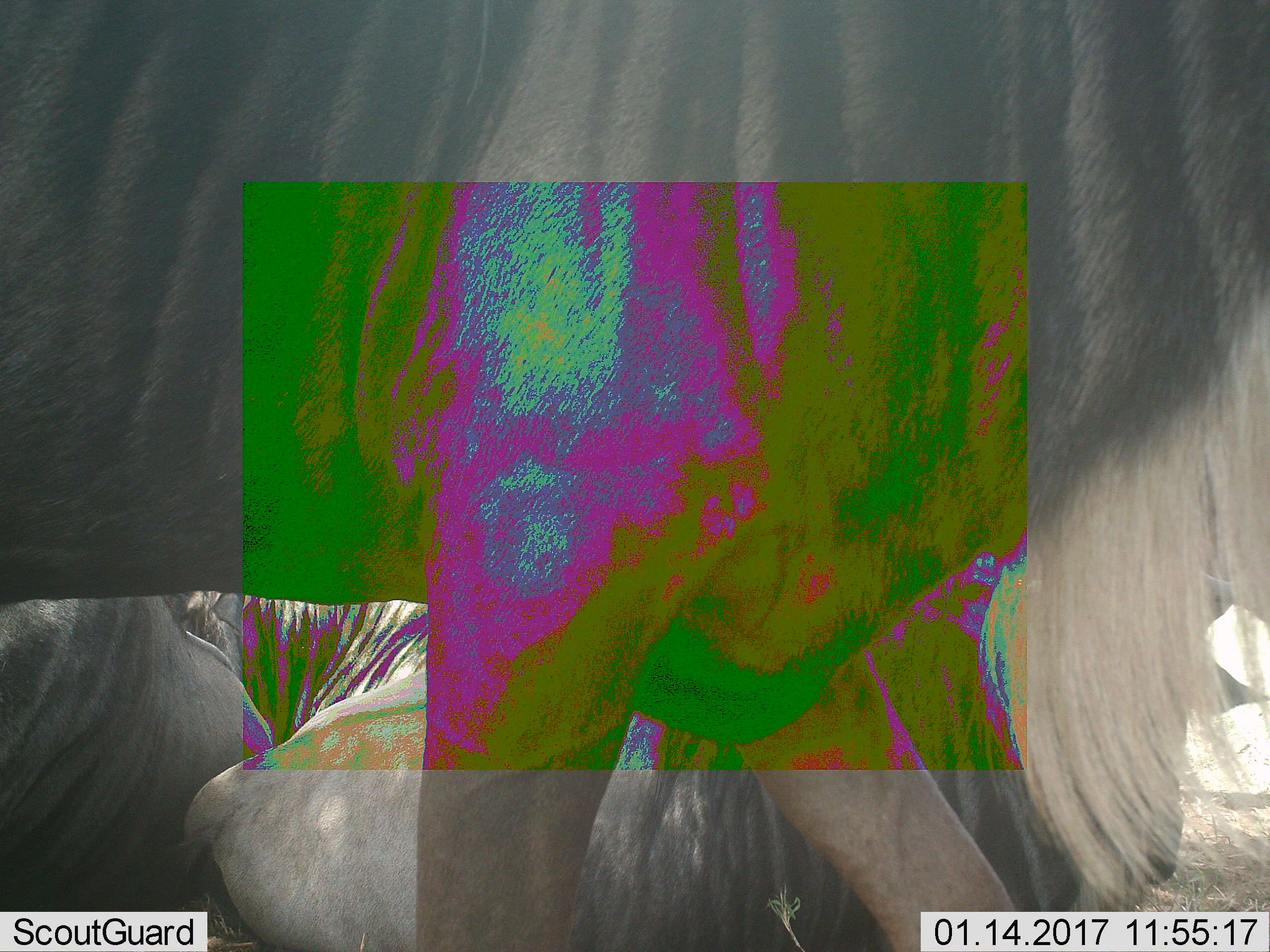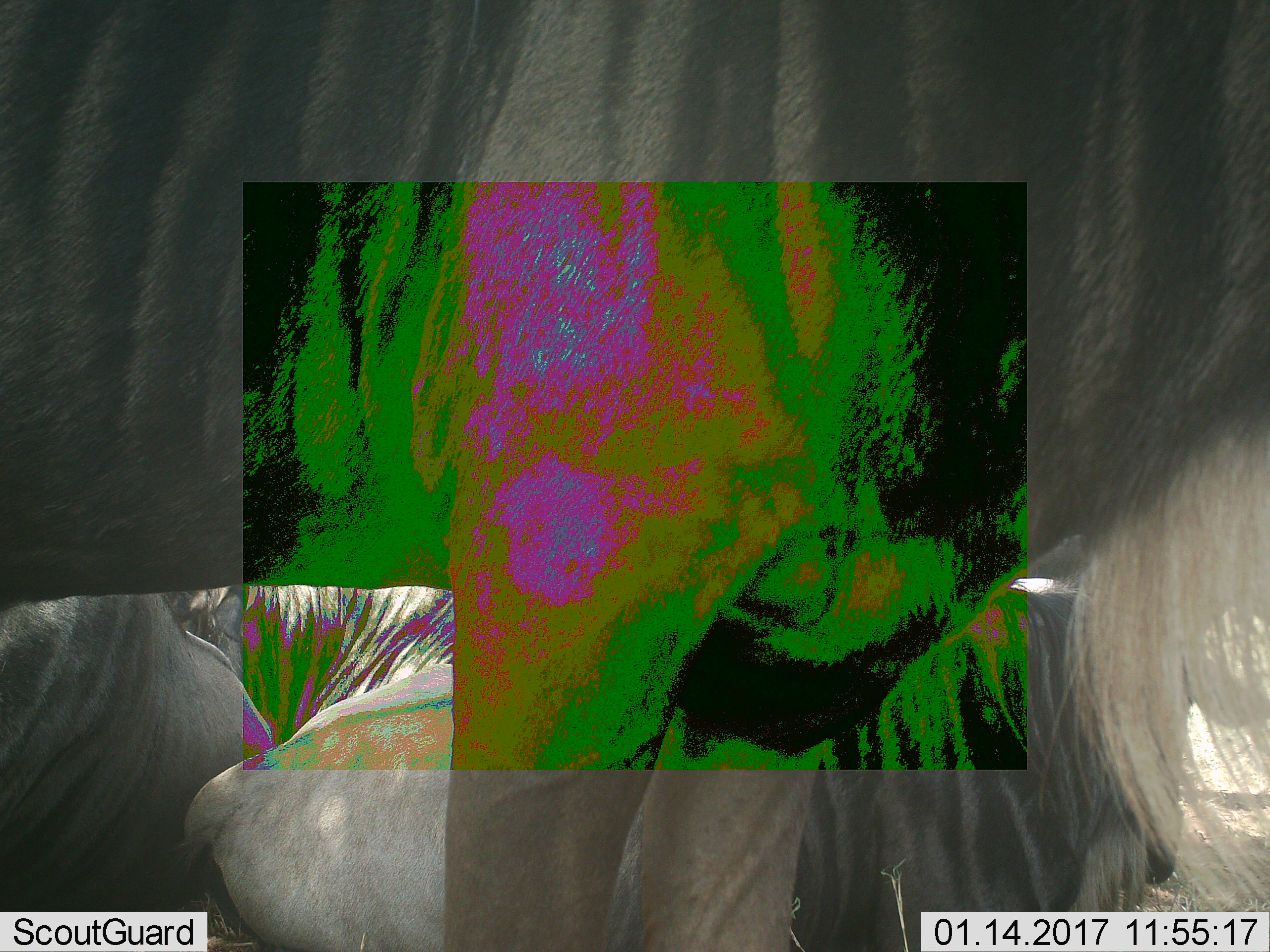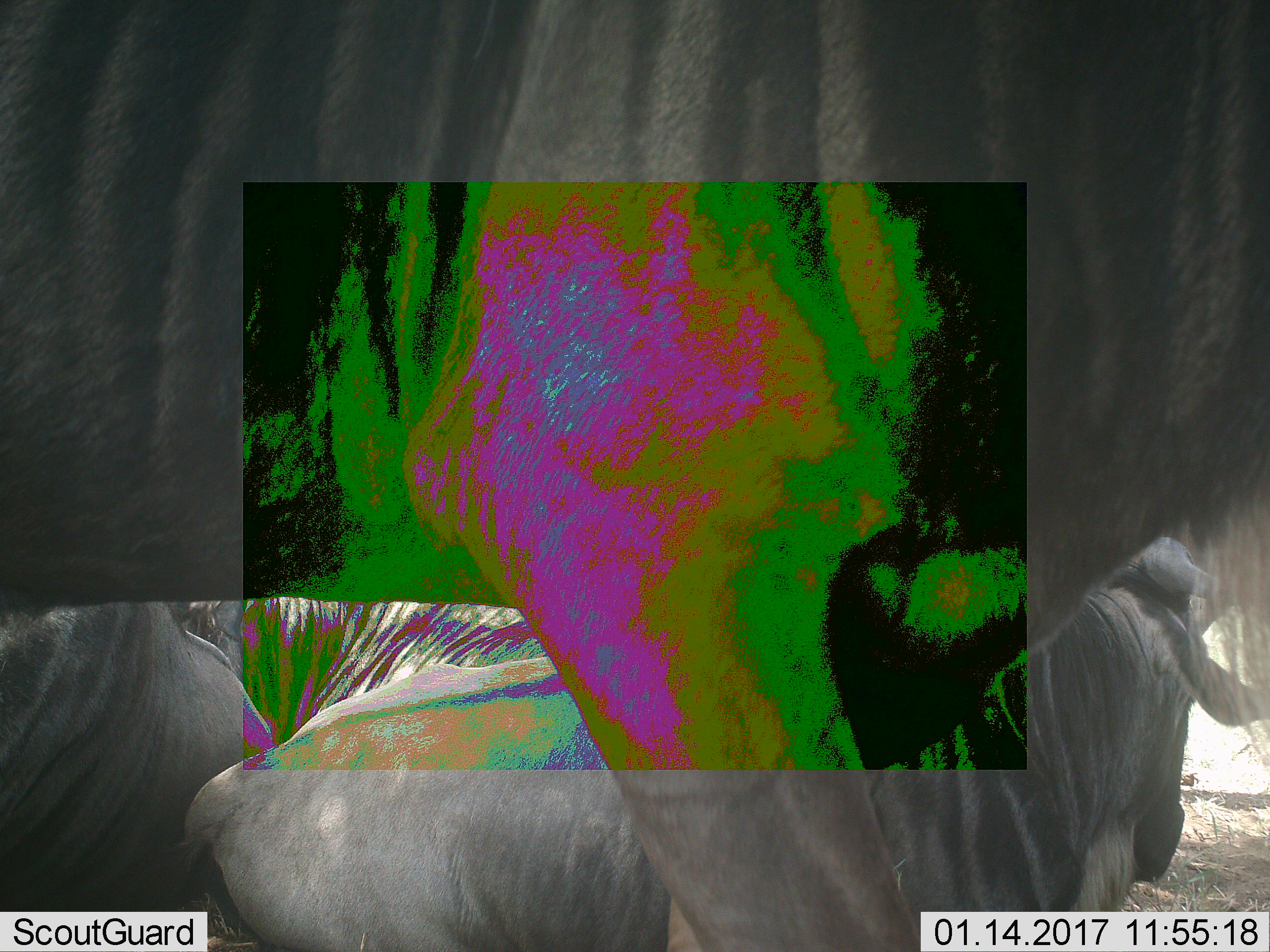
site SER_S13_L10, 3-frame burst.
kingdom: Animalia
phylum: Chordata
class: Mammalia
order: Artiodactyla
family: Bovidae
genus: Connochaetes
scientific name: Connochaetes taurinus taurinus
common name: blue wildebeest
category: wildebeestblue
Wildebeestblue (blue wildebeest) (Connochaetes taurinus taurinus), count 4. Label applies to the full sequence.